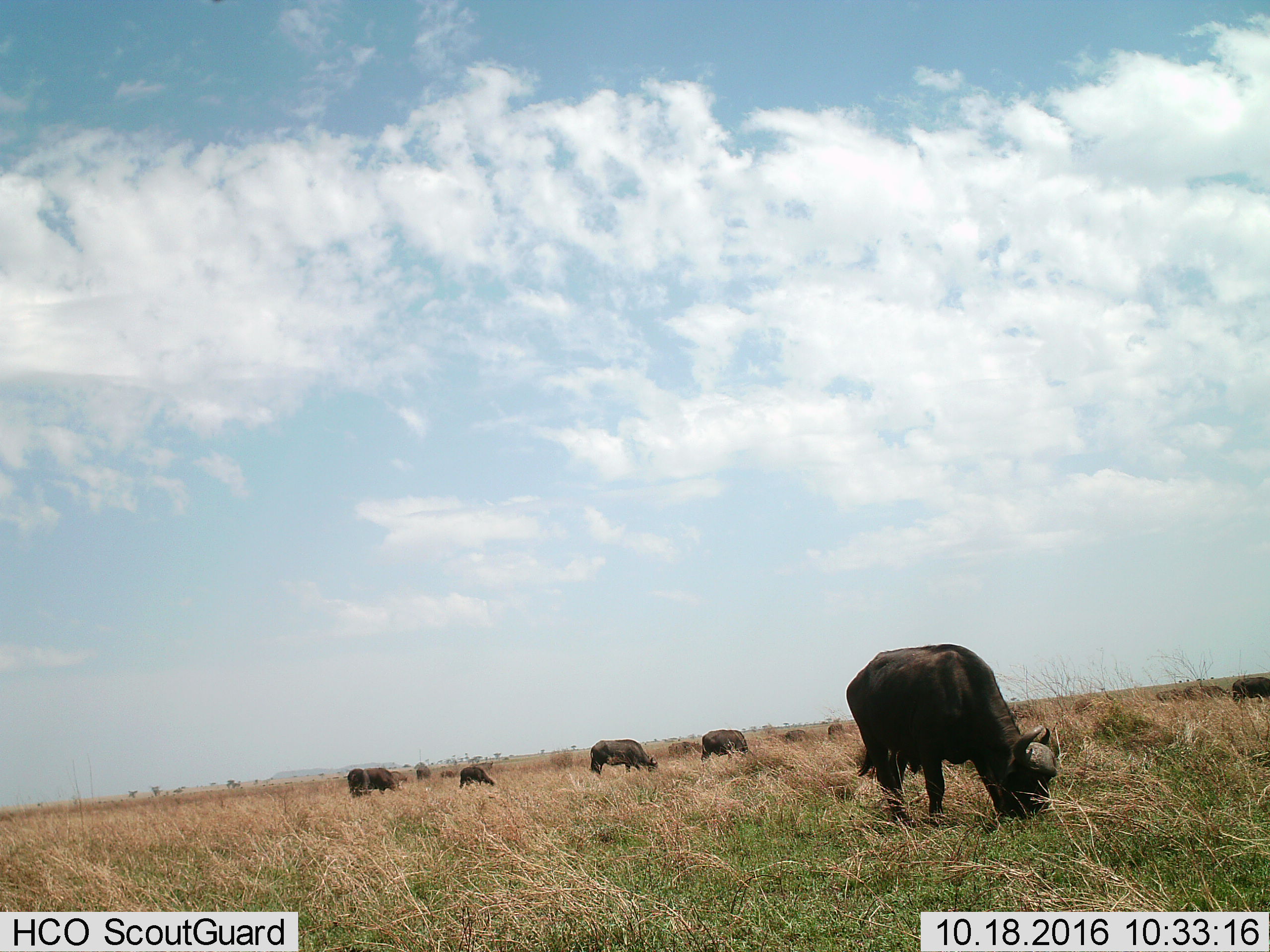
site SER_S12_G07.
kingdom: Animalia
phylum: Chordata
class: Mammalia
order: Artiodactyla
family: Bovidae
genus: Syncerus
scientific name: Syncerus caffer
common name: african buffalo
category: buffalo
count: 11-50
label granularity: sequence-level